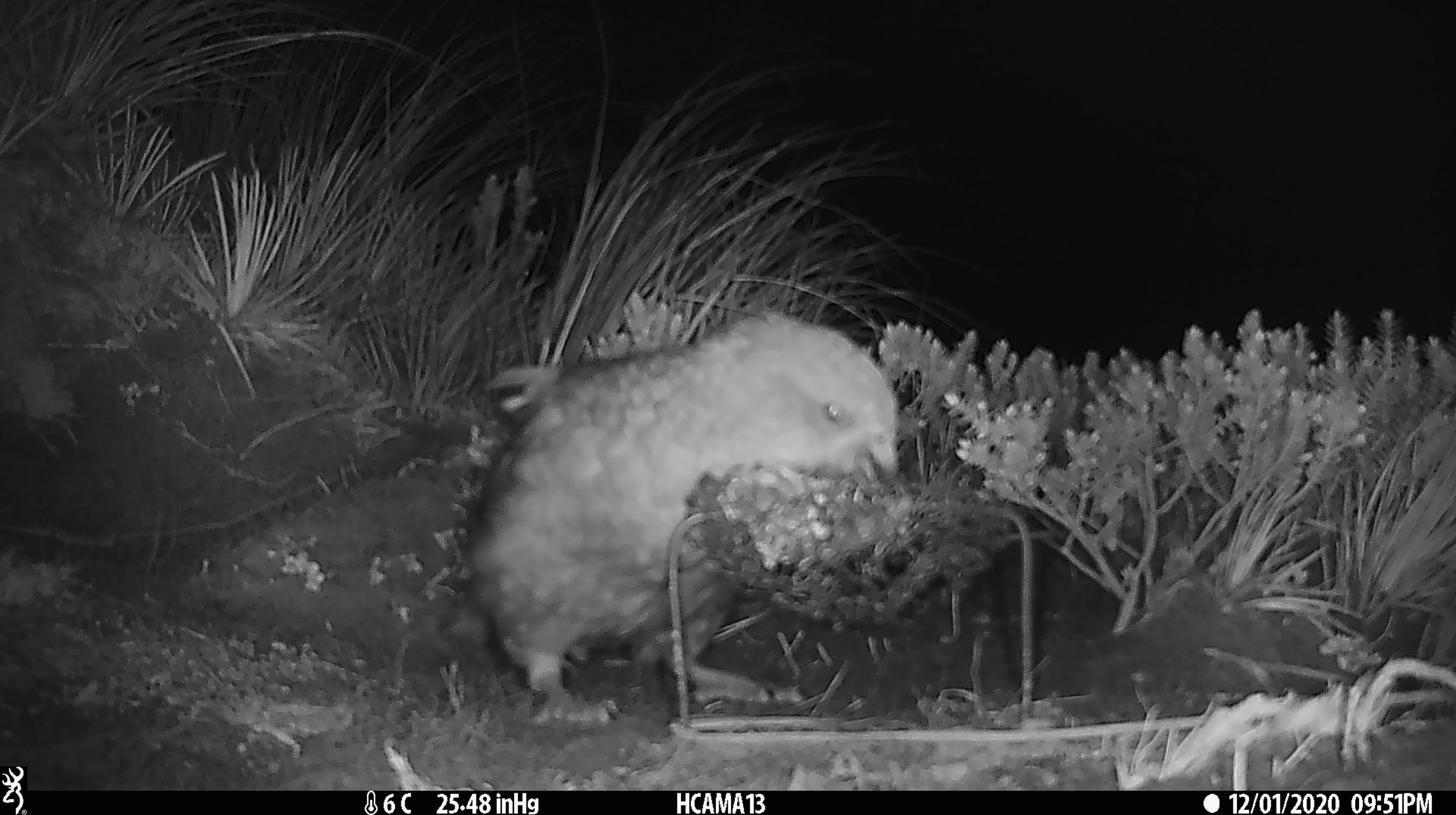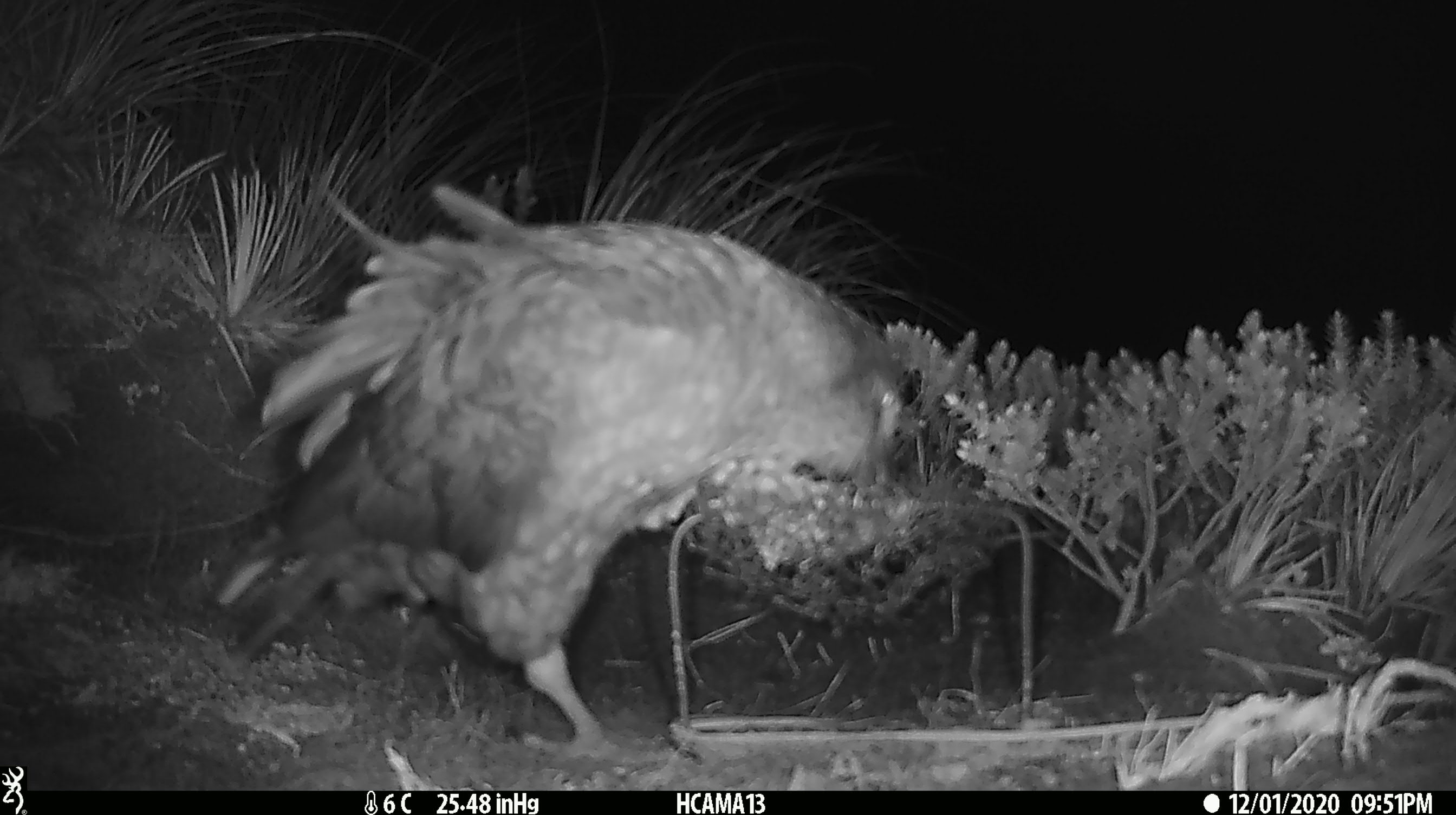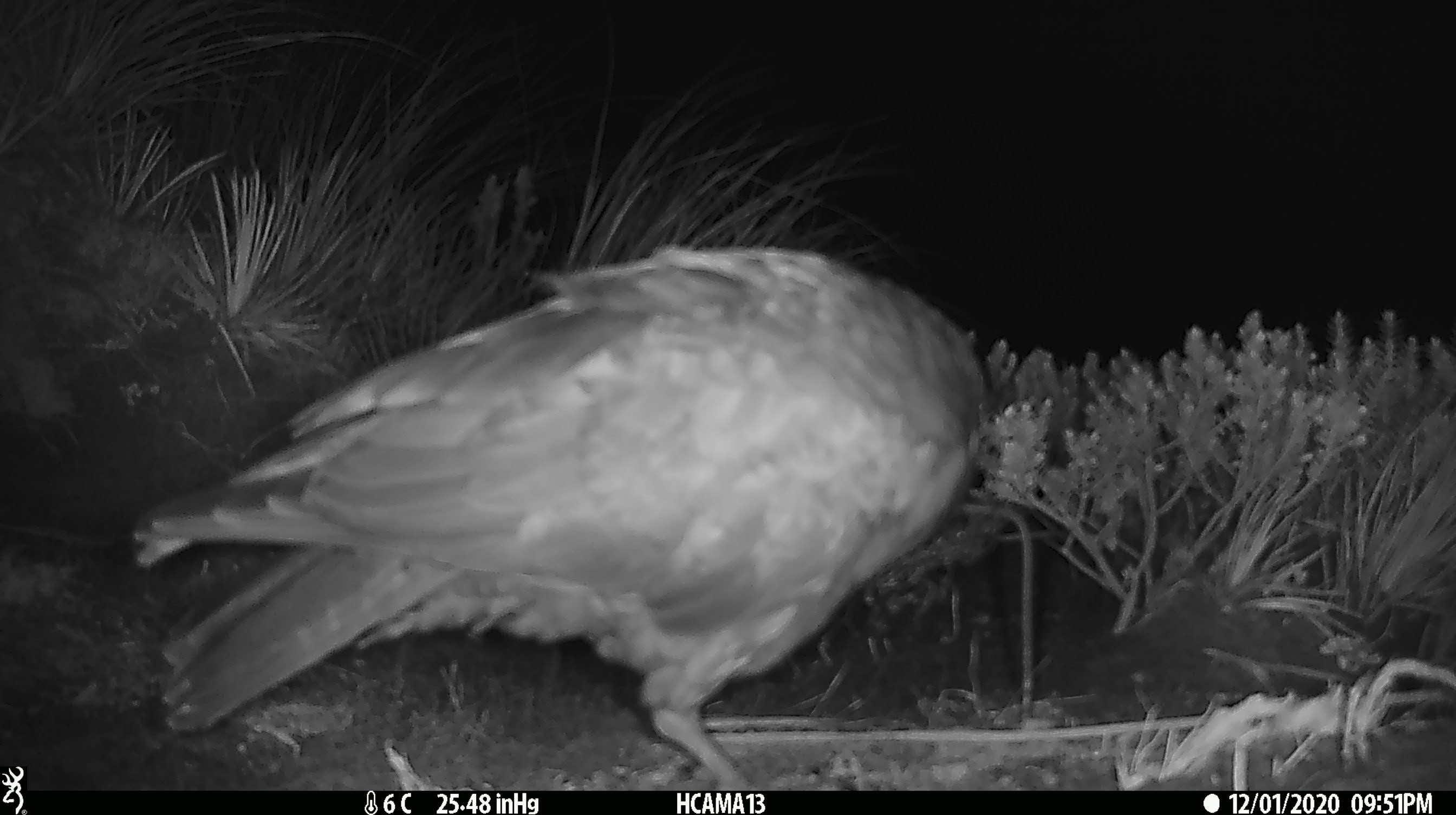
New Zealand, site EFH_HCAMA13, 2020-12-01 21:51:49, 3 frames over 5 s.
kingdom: Animalia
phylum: Chordata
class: Aves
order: Psittaciformes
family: Strigopidae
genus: Nestor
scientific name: Nestor notabilis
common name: kea